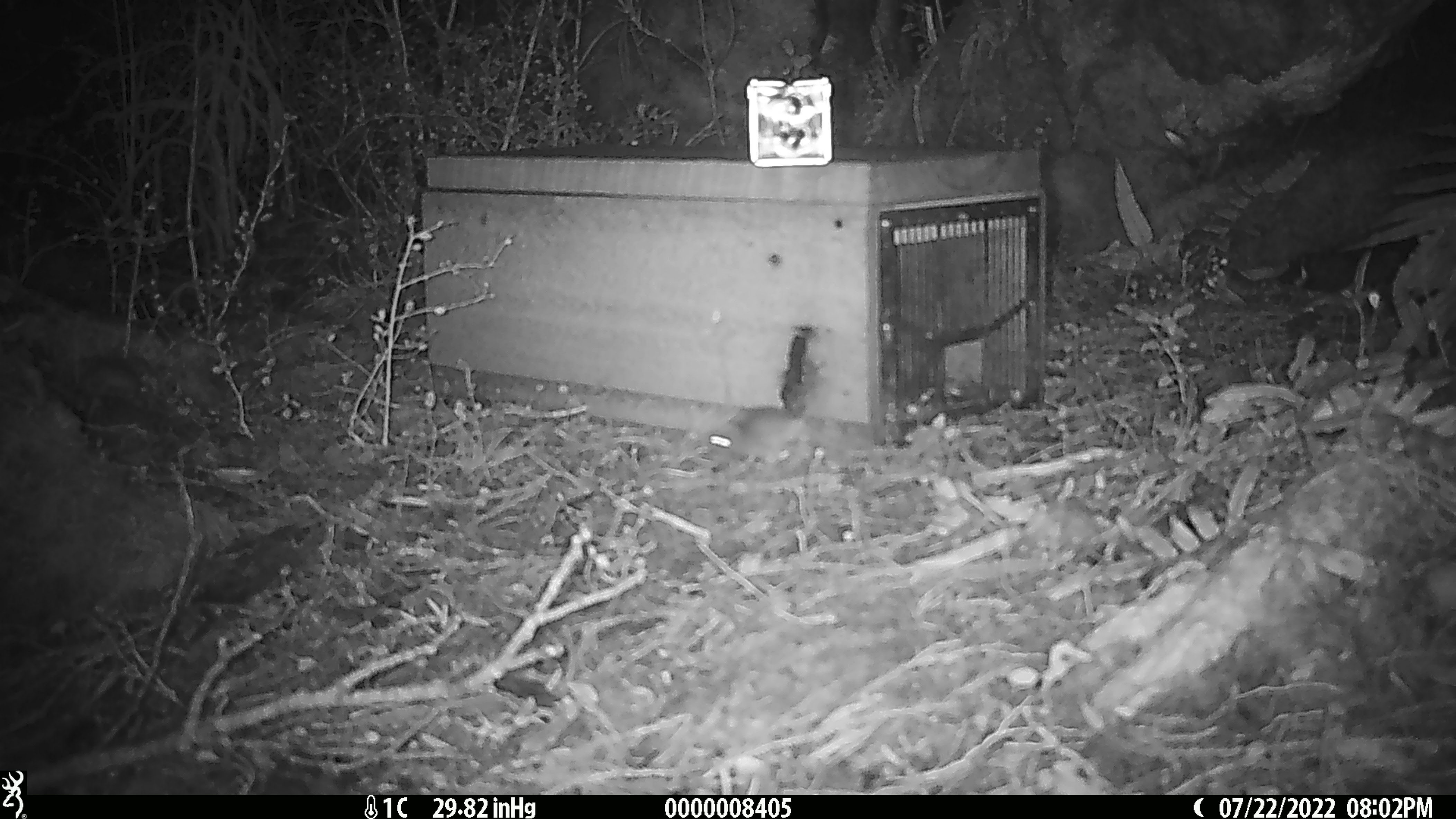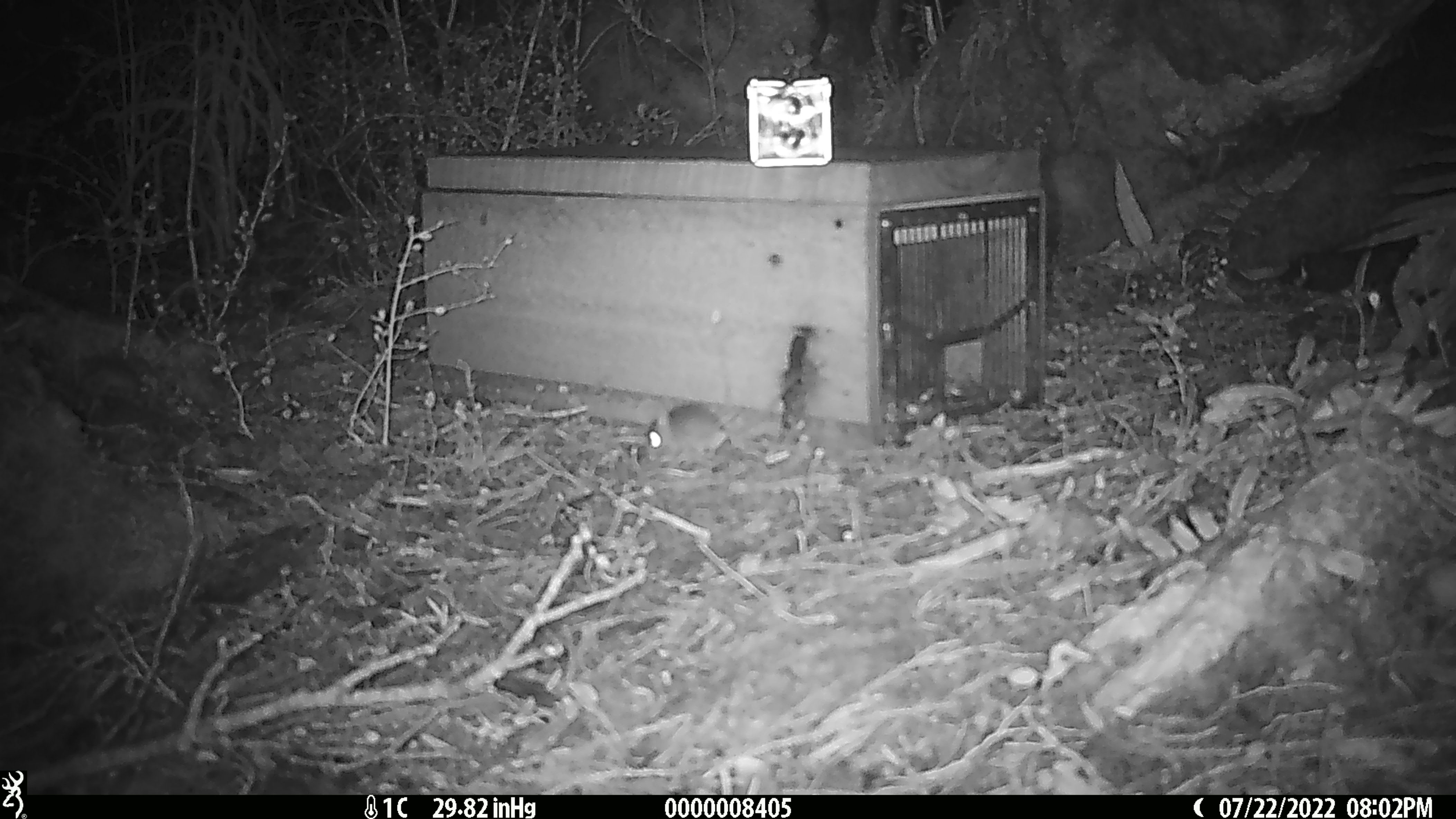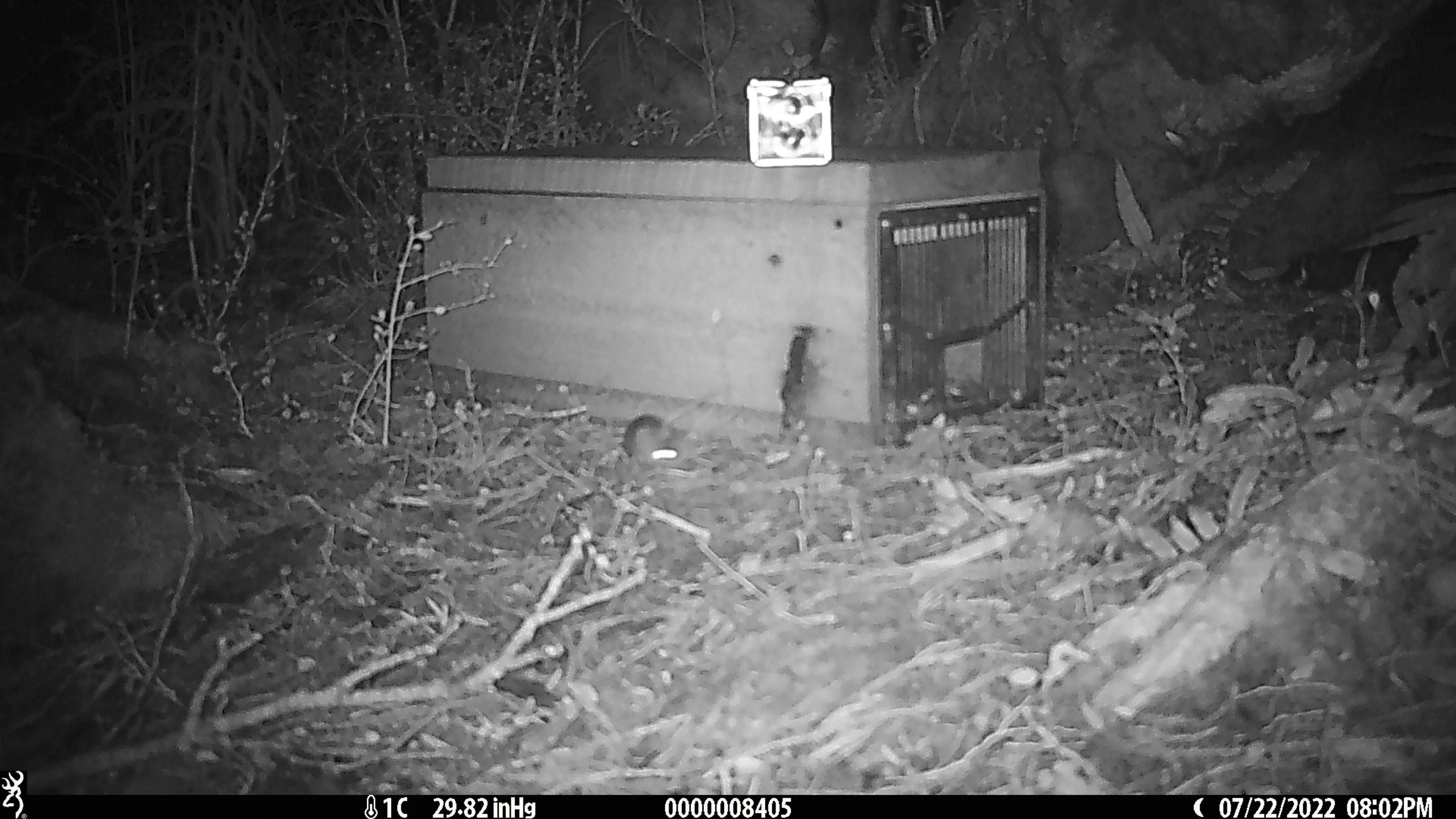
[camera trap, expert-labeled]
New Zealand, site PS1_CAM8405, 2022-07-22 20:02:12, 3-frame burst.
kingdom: Animalia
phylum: Chordata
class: Mammalia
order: Rodentia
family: Muridae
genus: Mus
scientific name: Mus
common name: mouse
Mouse (Mus).